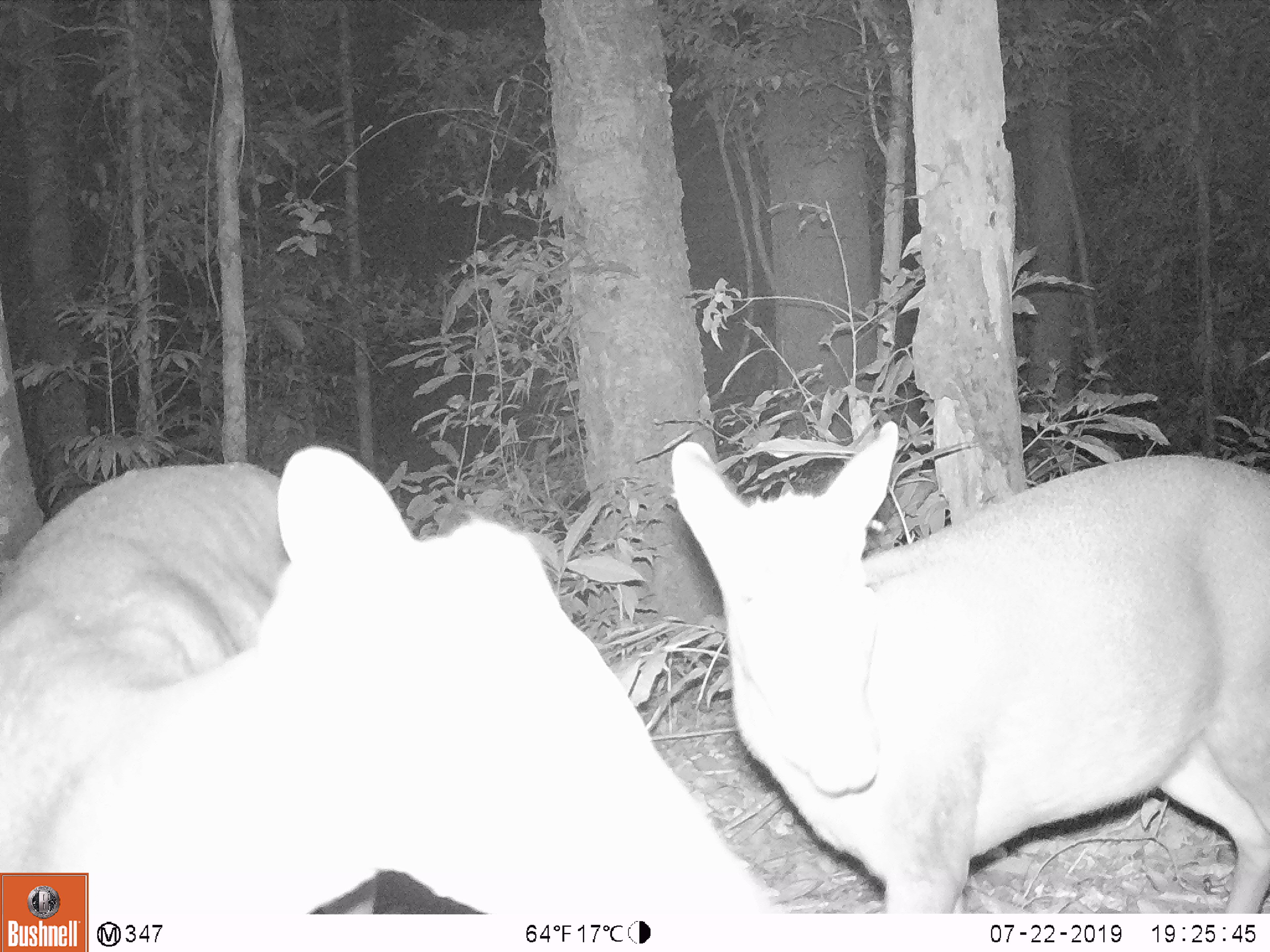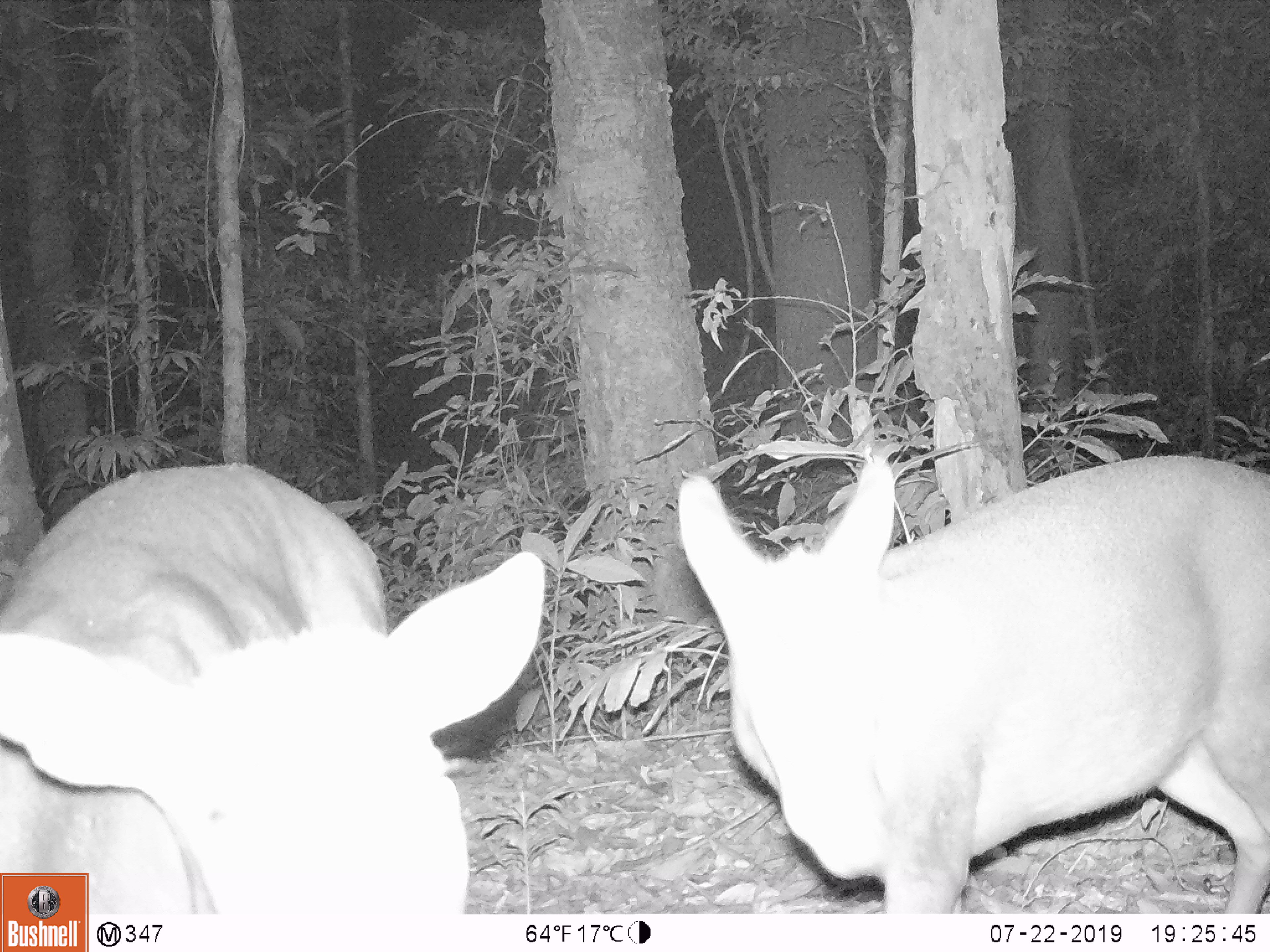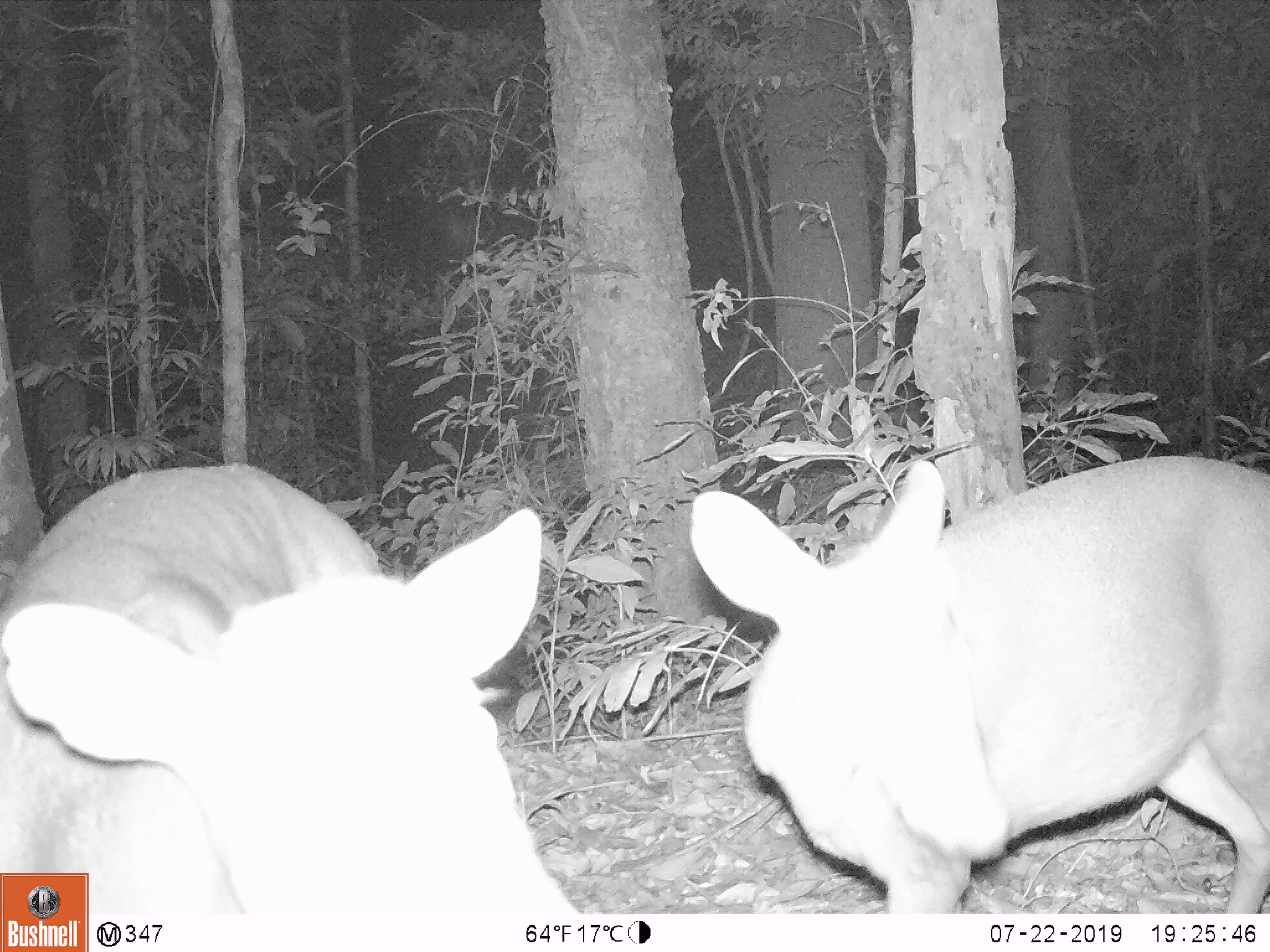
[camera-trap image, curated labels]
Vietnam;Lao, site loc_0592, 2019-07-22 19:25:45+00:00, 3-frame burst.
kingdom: Animalia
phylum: Chordata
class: Mammalia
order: Artiodactyla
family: Cervidae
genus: Muntiacus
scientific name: Muntiacus rooseveltorum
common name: roosevelt's muntjac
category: roosevelts muntjac group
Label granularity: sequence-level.